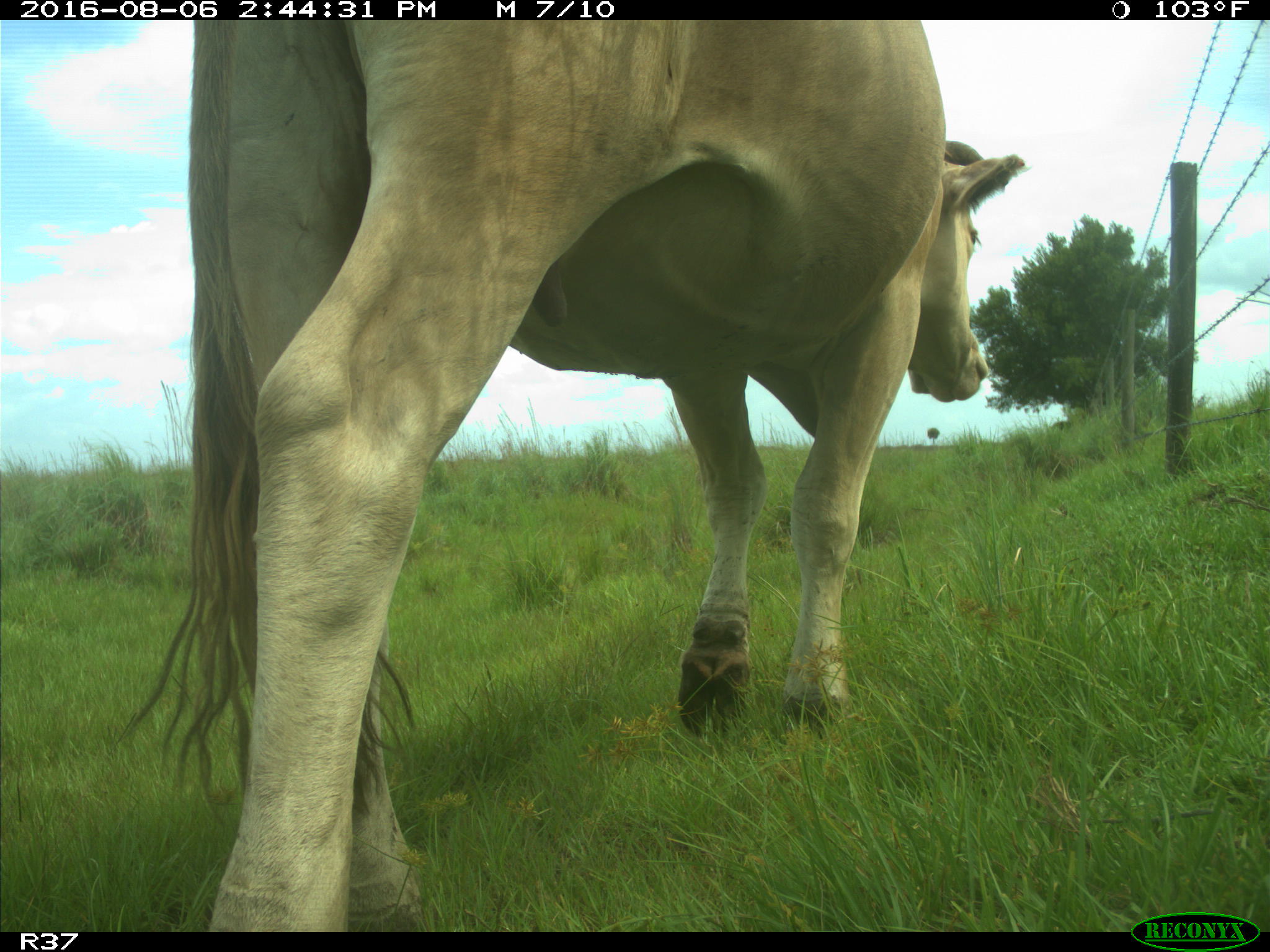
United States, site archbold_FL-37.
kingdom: Animalia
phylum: Chordata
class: Mammalia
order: Artiodactyla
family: Bovidae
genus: Bos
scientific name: Bos taurus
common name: domestic cow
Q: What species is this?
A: Bos taurus (domestic cow).